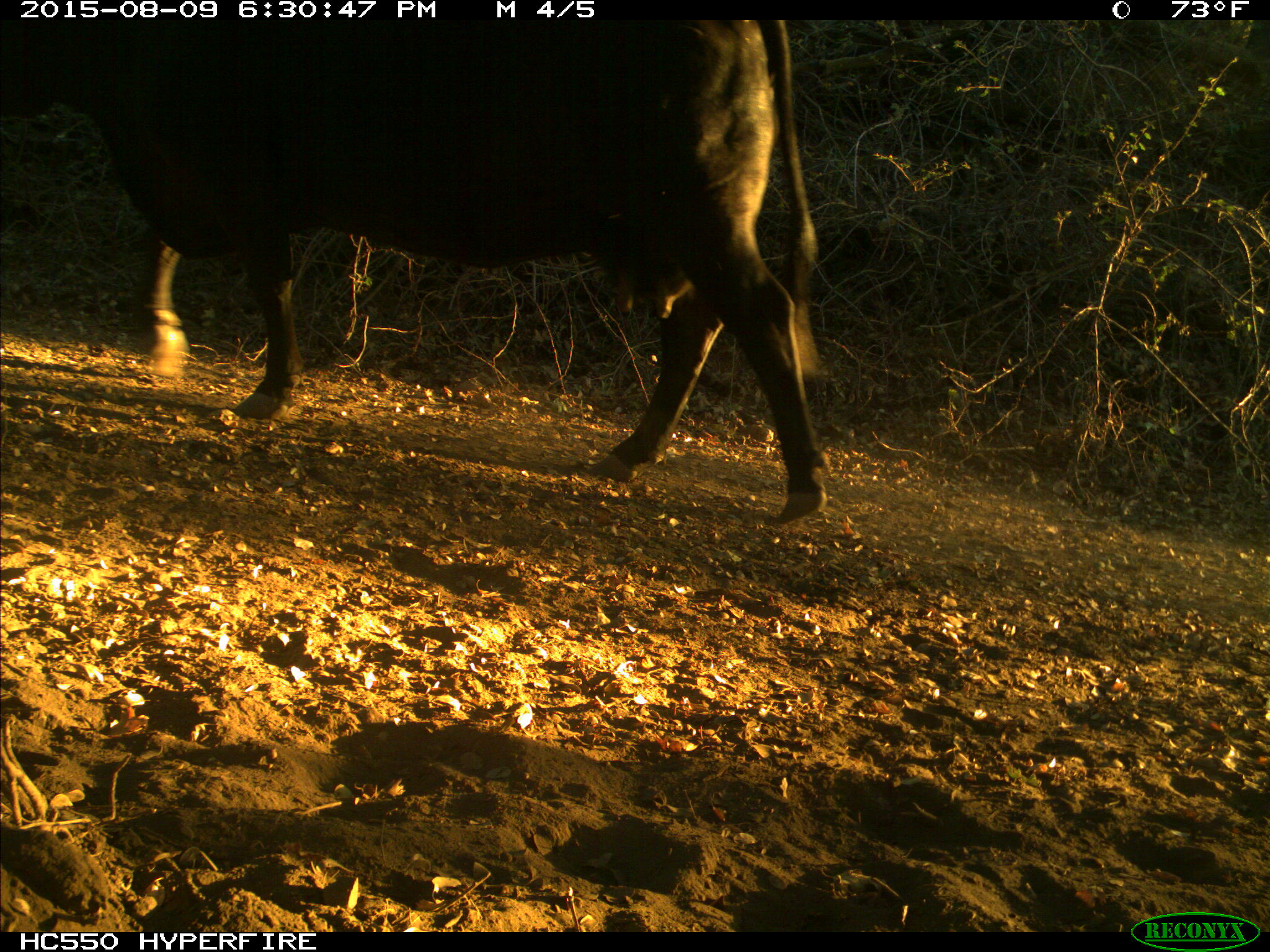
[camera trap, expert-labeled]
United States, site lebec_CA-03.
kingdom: Animalia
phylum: Chordata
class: Mammalia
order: Artiodactyla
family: Bovidae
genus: Bos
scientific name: Bos taurus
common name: domestic cow